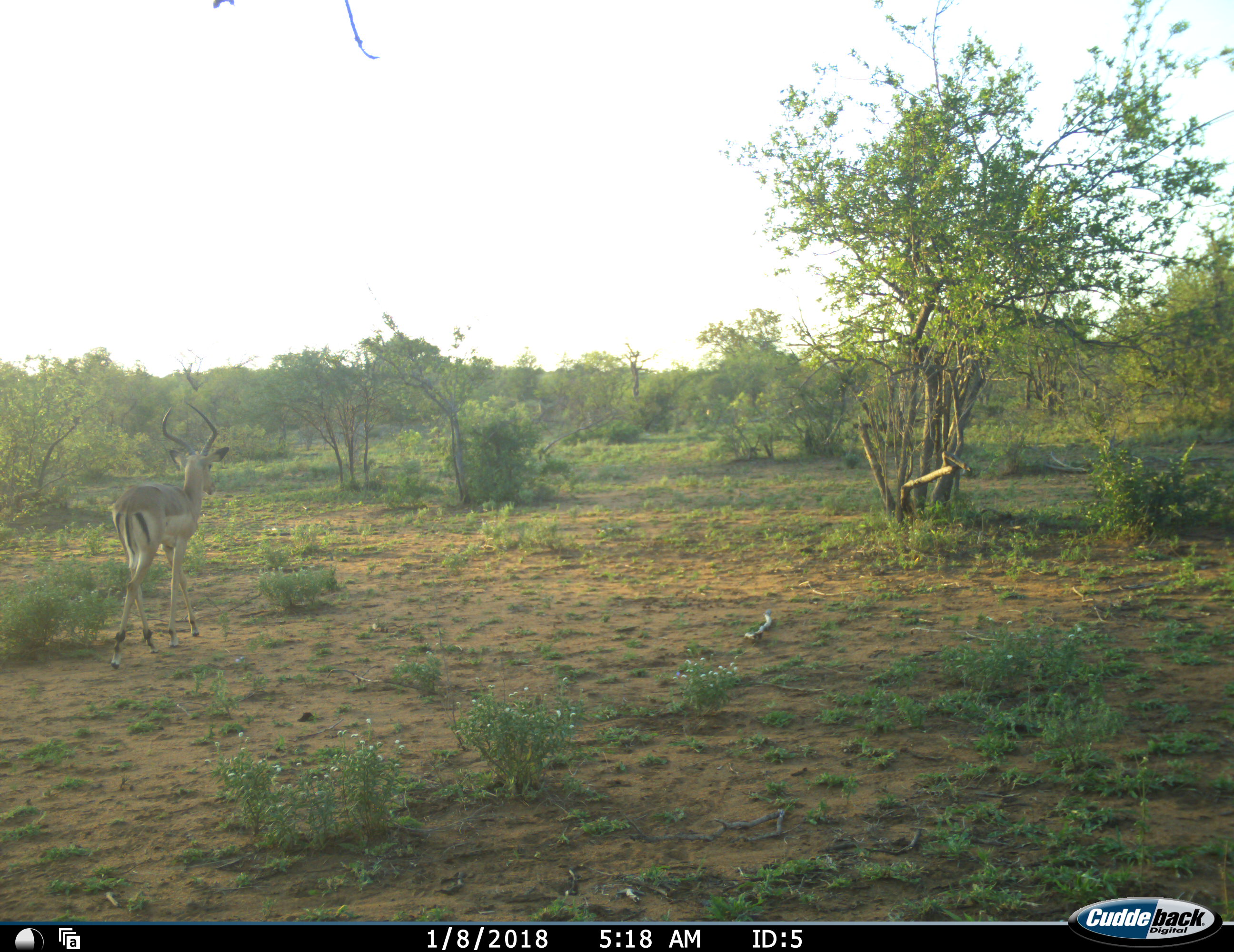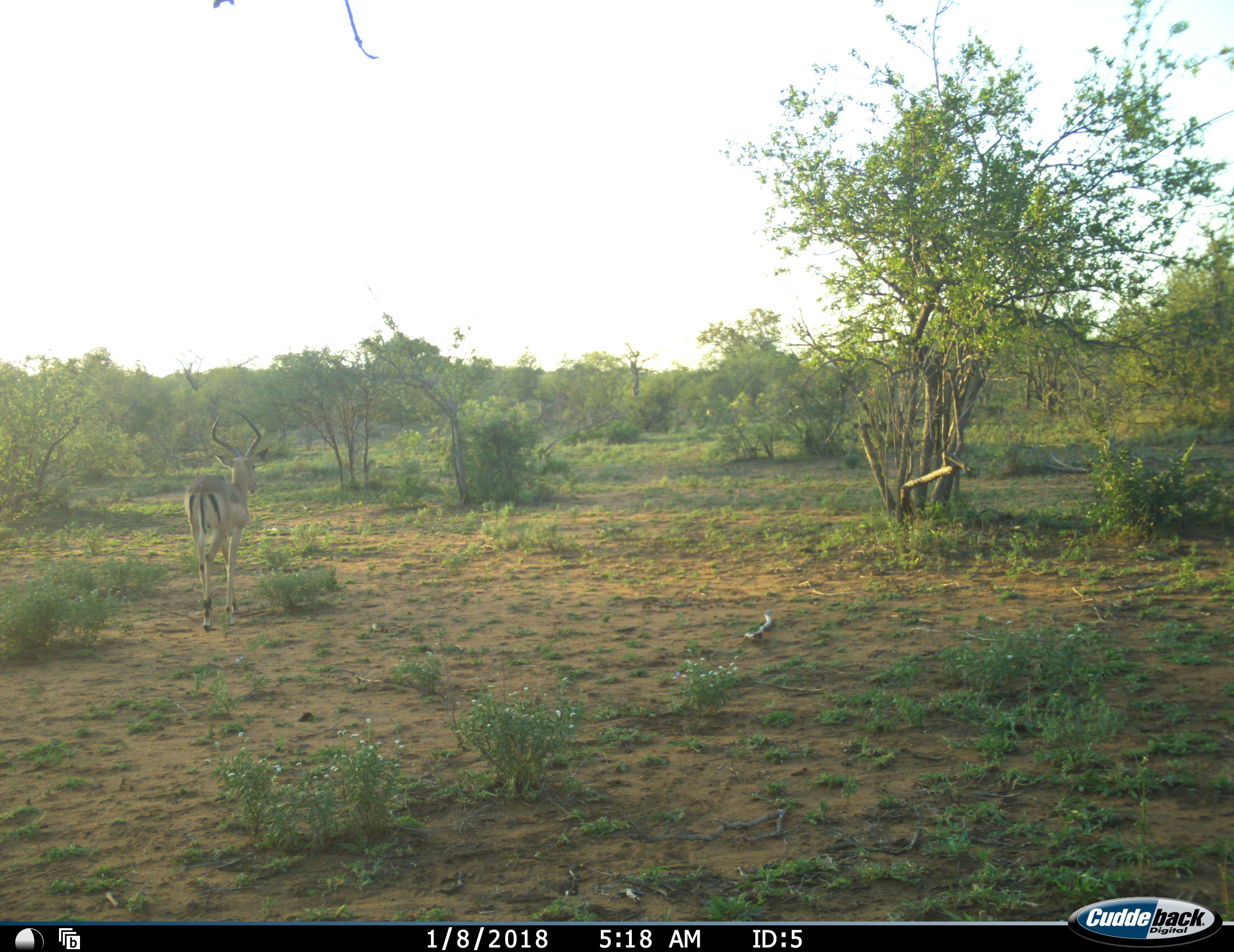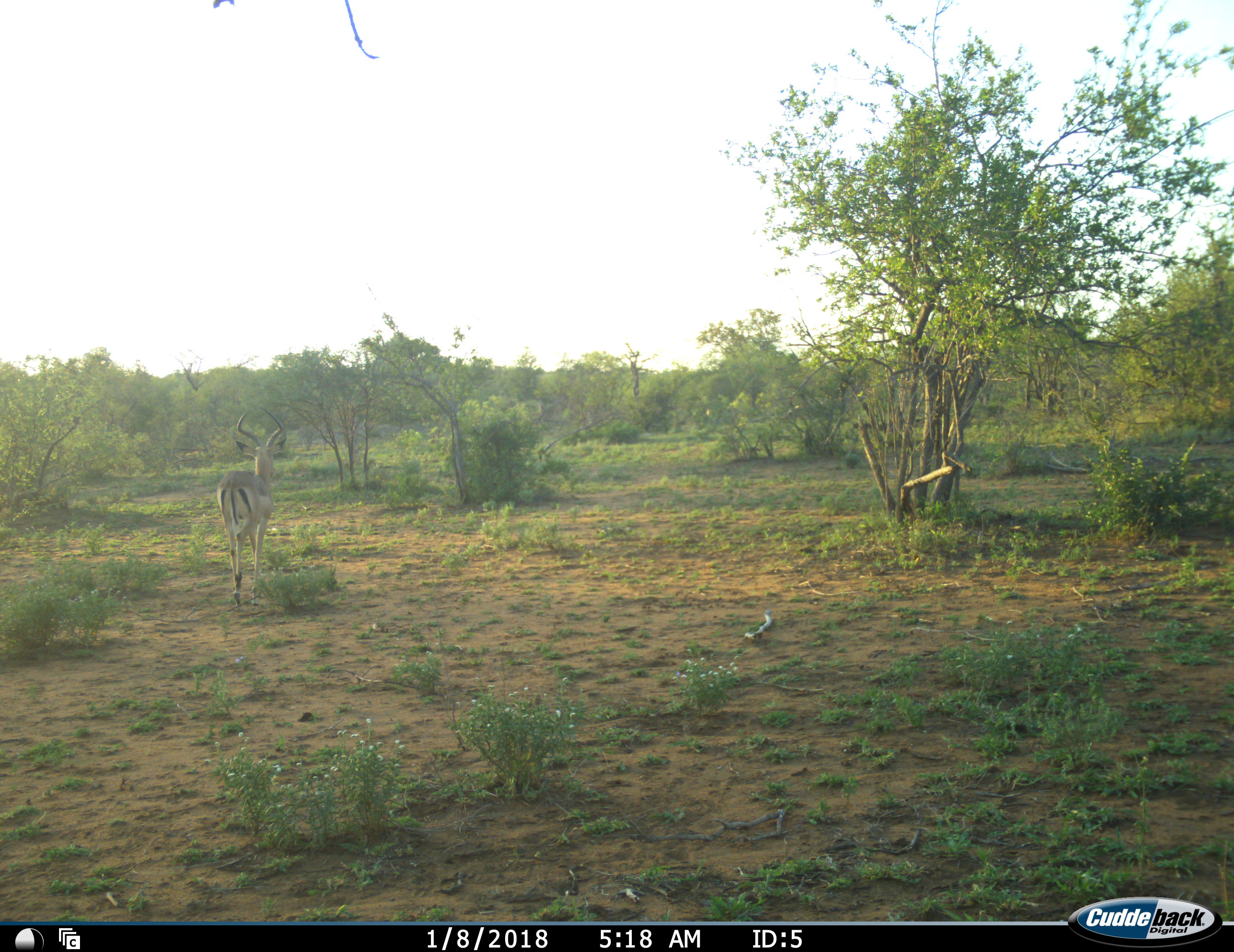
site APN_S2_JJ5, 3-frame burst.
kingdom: Animalia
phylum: Chordata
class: Mammalia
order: Artiodactyla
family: Bovidae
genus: Aepyceros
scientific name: Aepyceros melampus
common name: impala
Impala (Aepyceros melampus), count 1. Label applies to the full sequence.